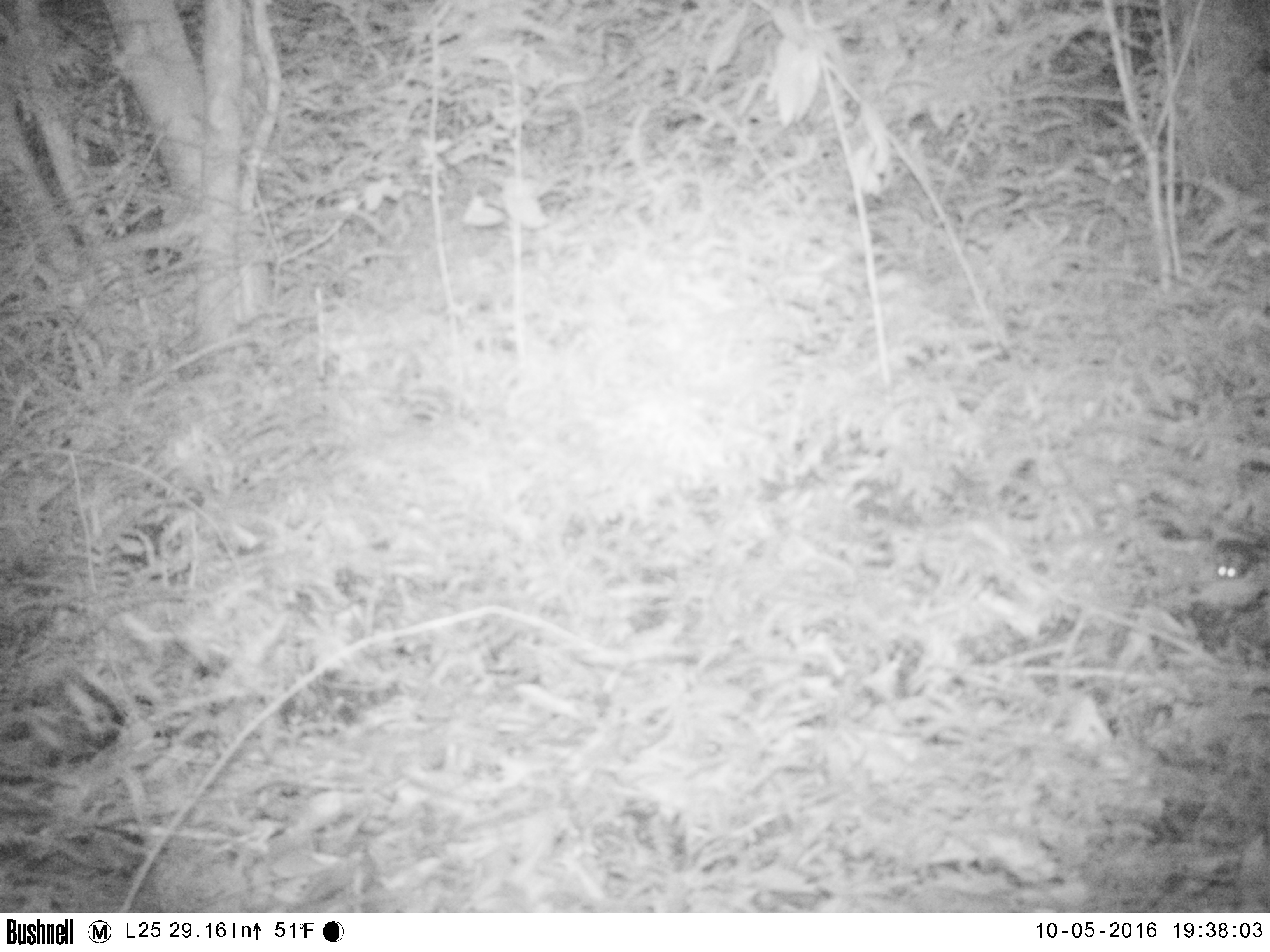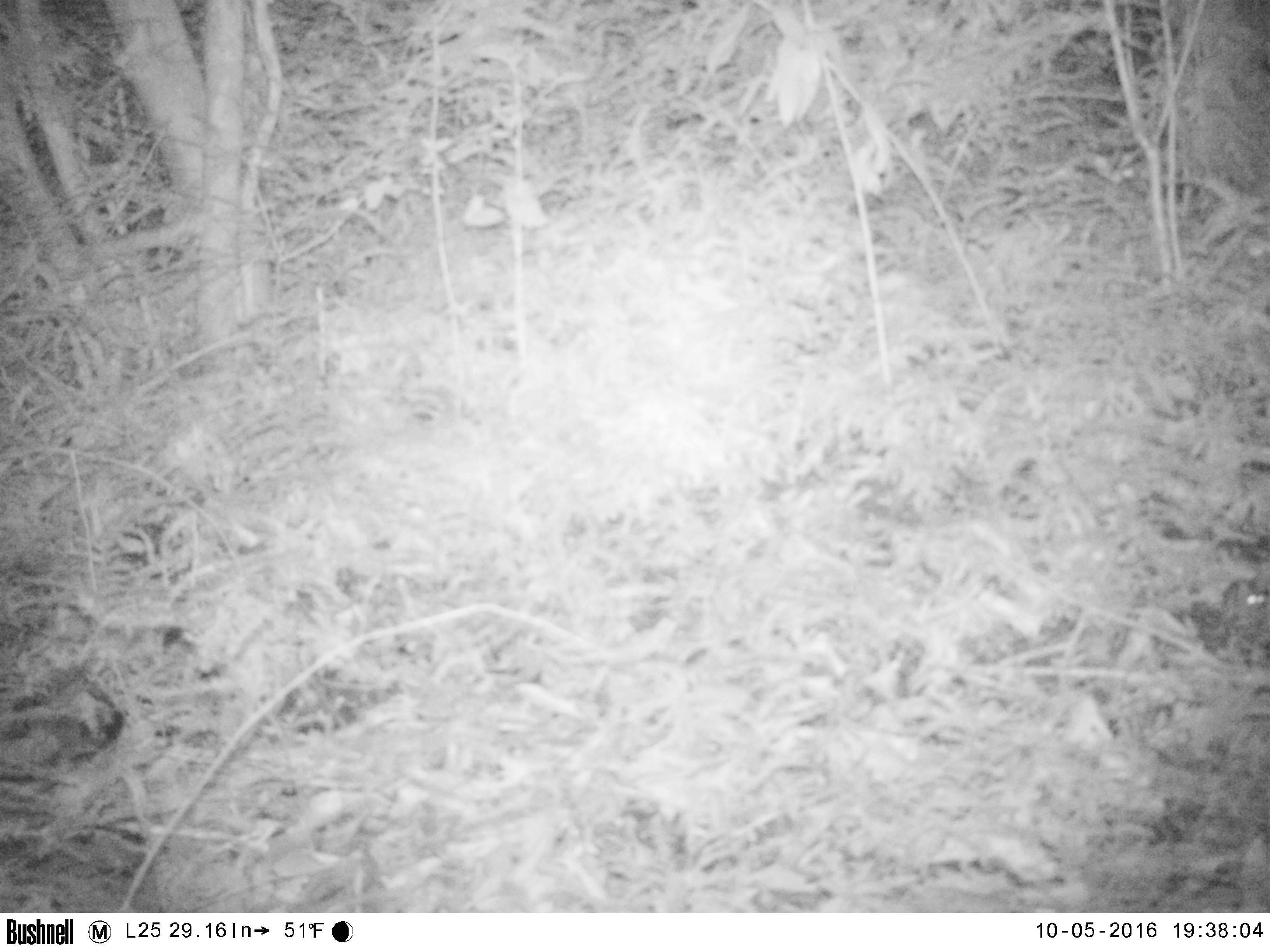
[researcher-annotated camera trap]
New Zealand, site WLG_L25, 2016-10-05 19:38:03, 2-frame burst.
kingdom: Animalia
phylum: Chordata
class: Mammalia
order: Rodentia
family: Muridae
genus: Mus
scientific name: Mus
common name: mouse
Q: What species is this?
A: Mouse (Mus).